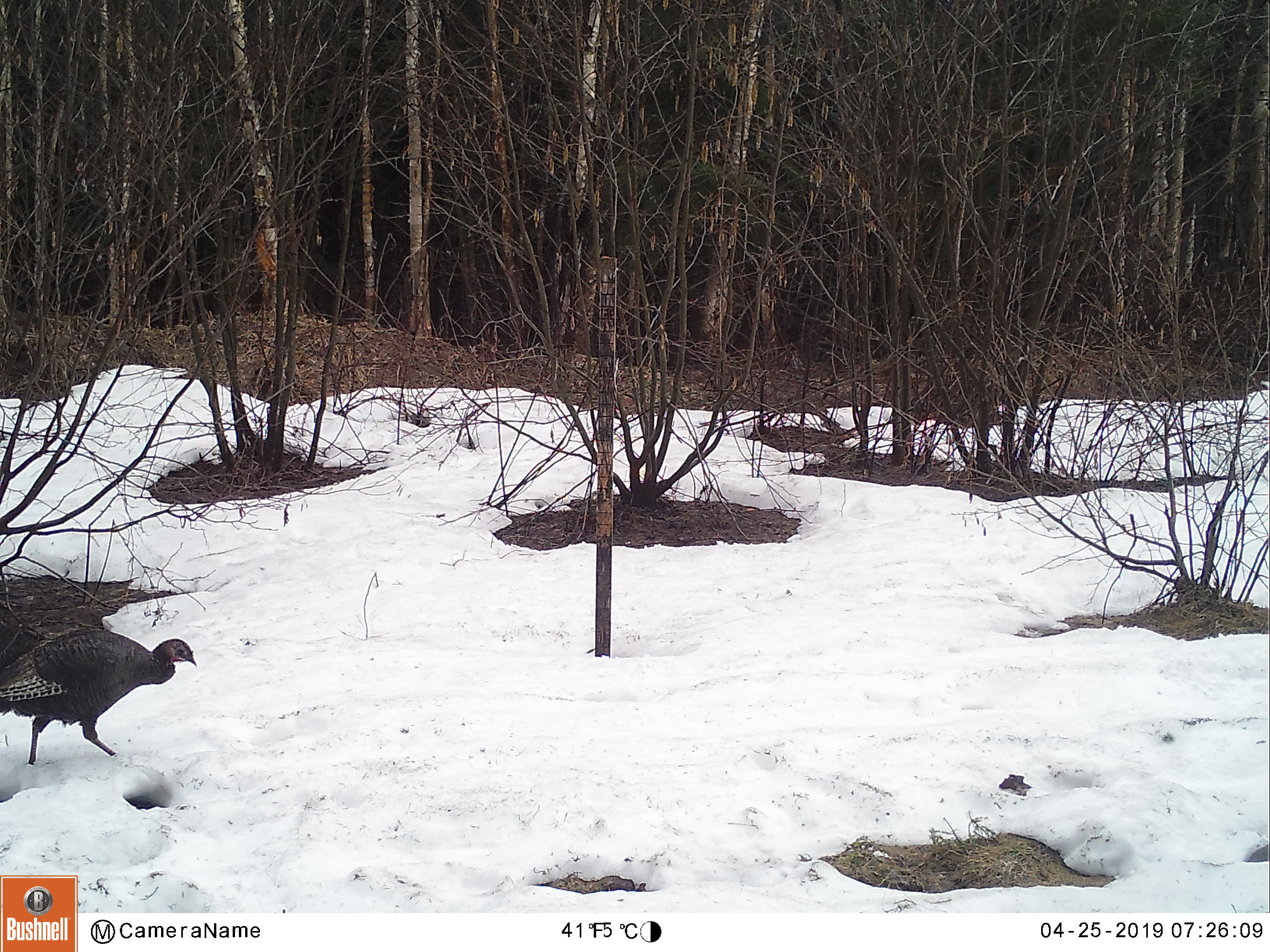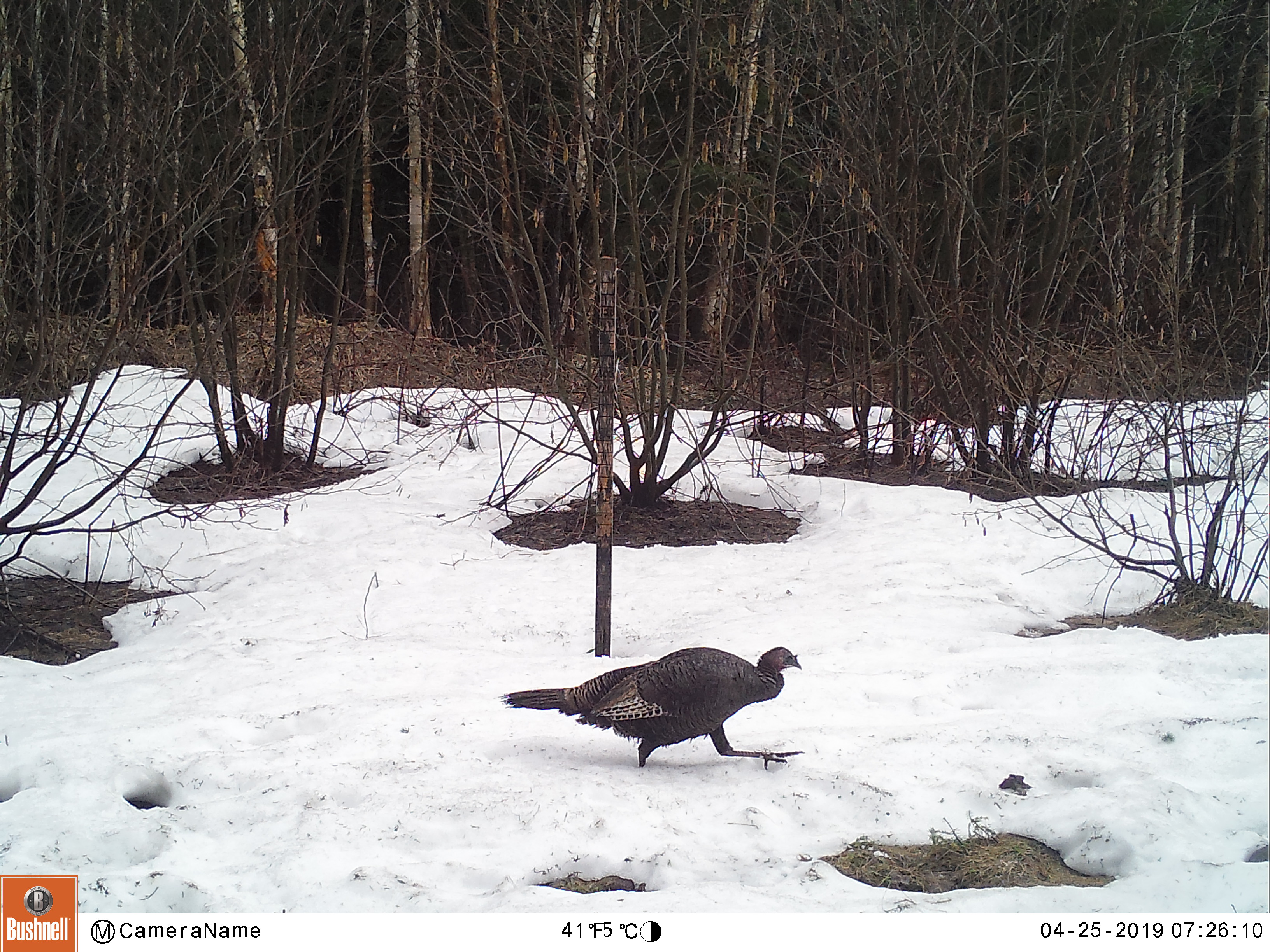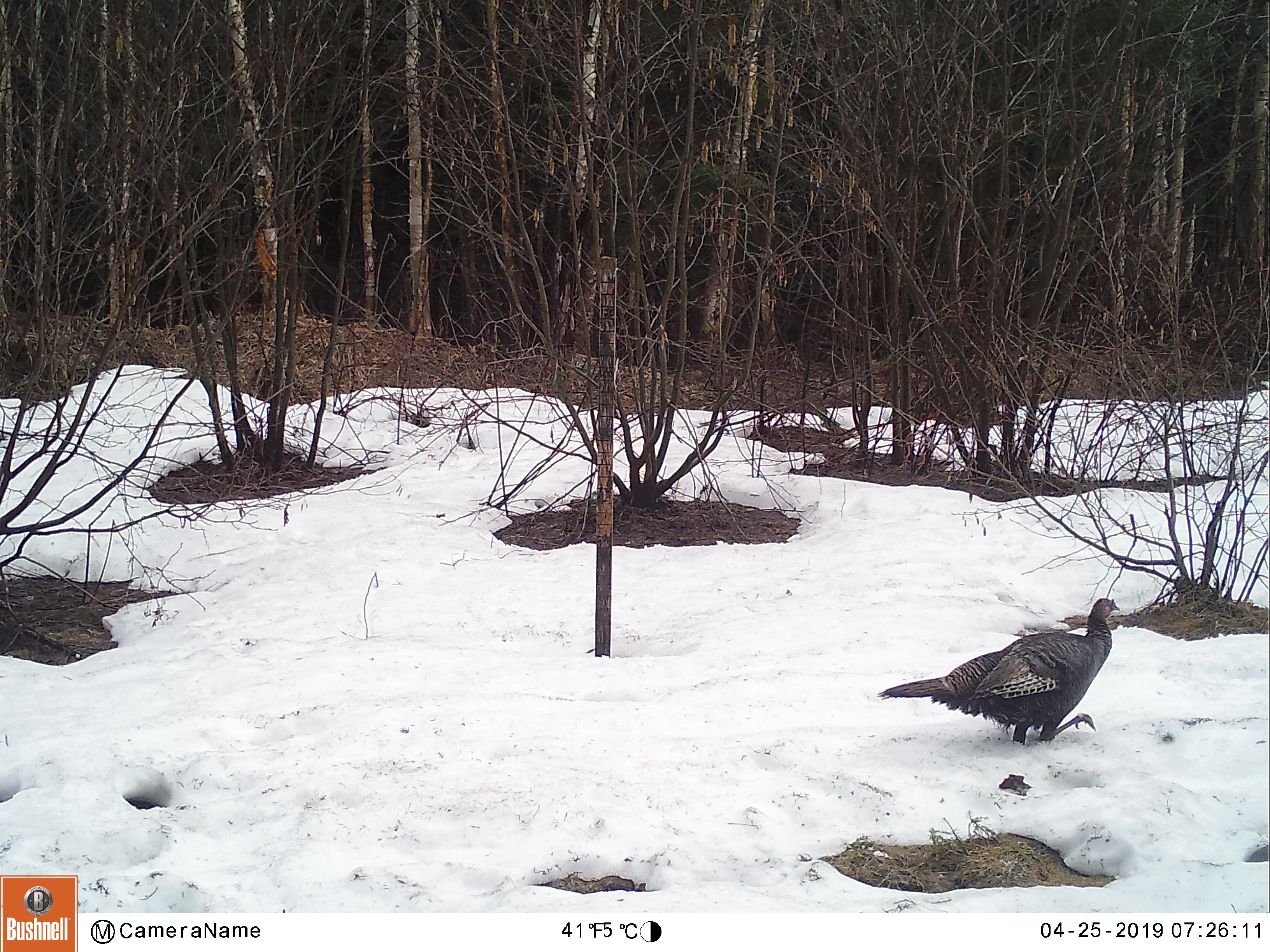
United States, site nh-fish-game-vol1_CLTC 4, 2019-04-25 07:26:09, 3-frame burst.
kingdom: Animalia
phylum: Chordata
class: Aves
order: Galliformes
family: Phasianidae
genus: Meleagris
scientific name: Meleagris gallopavo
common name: wild turkey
Wild turkey (Meleagris gallopavo).